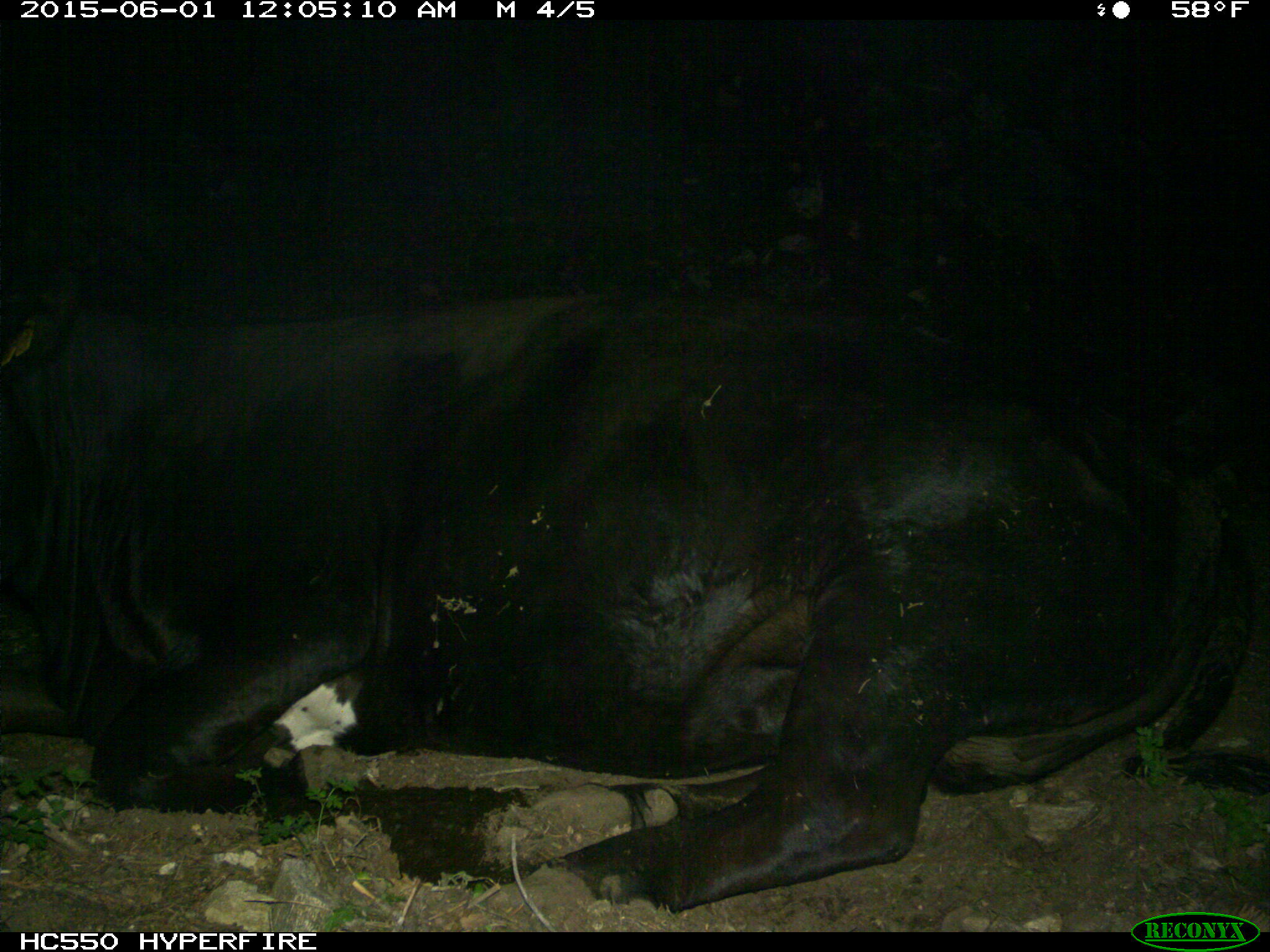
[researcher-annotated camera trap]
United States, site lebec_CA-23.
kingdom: Animalia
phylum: Chordata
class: Mammalia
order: Artiodactyla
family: Bovidae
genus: Bos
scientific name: Bos taurus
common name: domestic cow